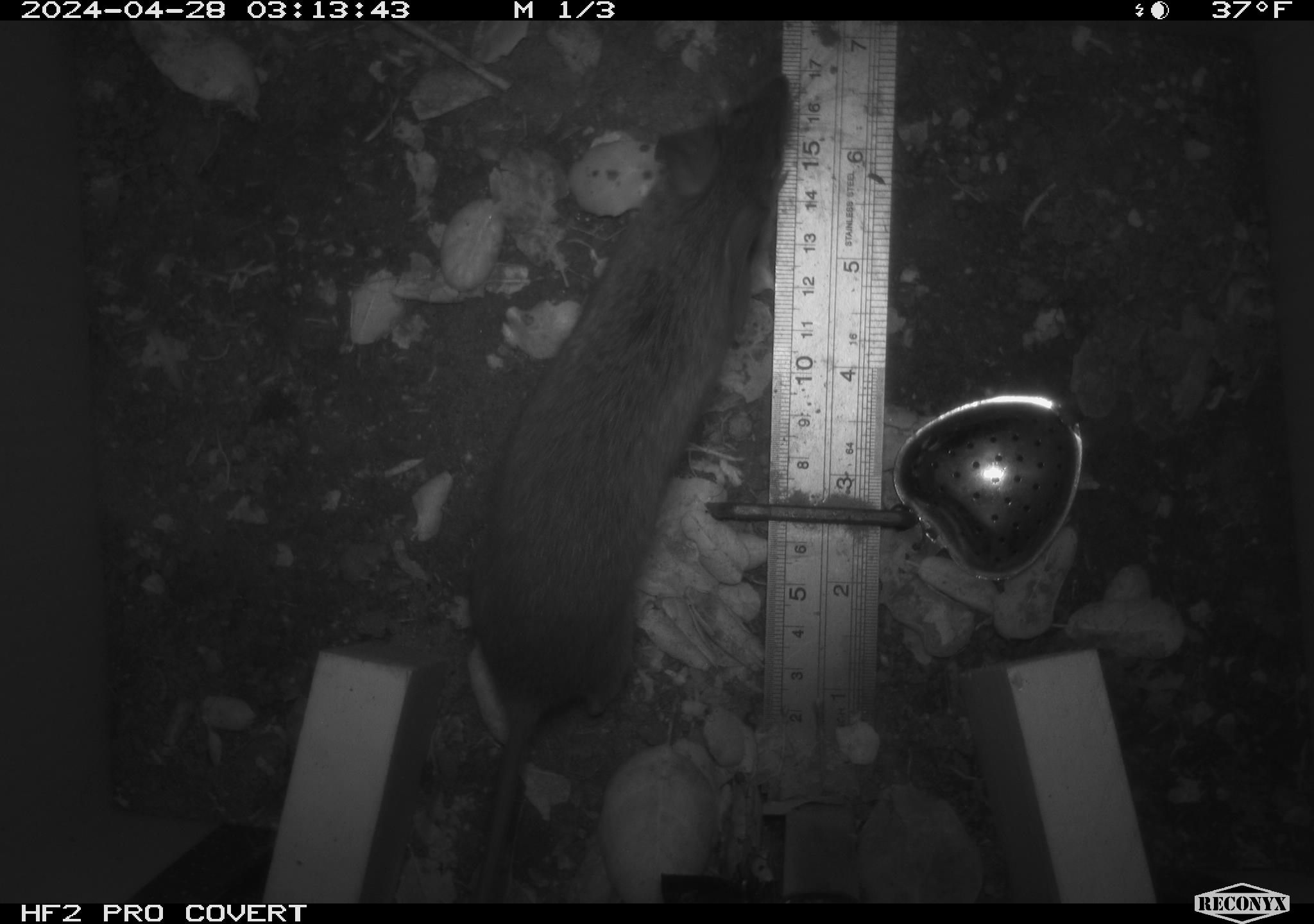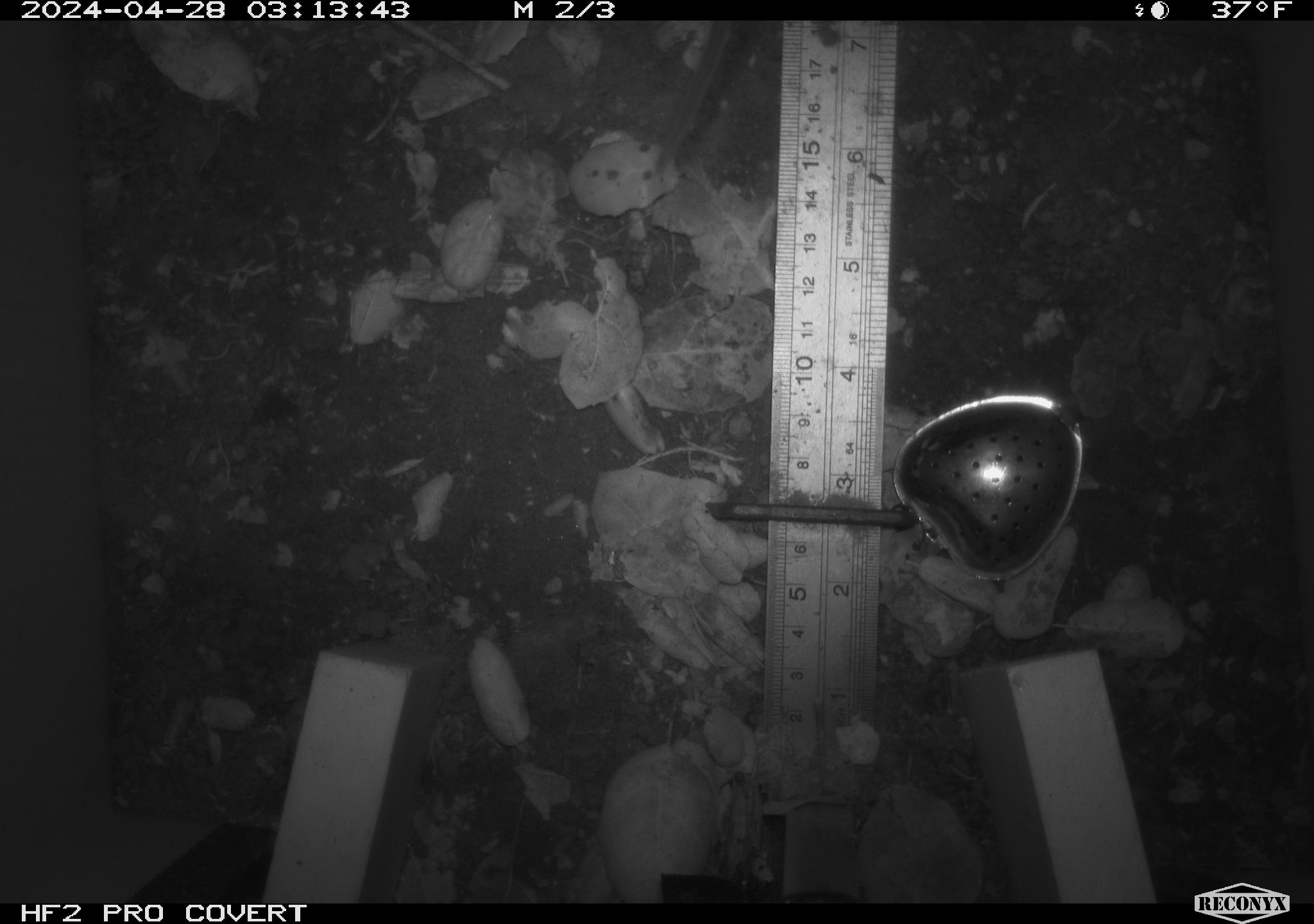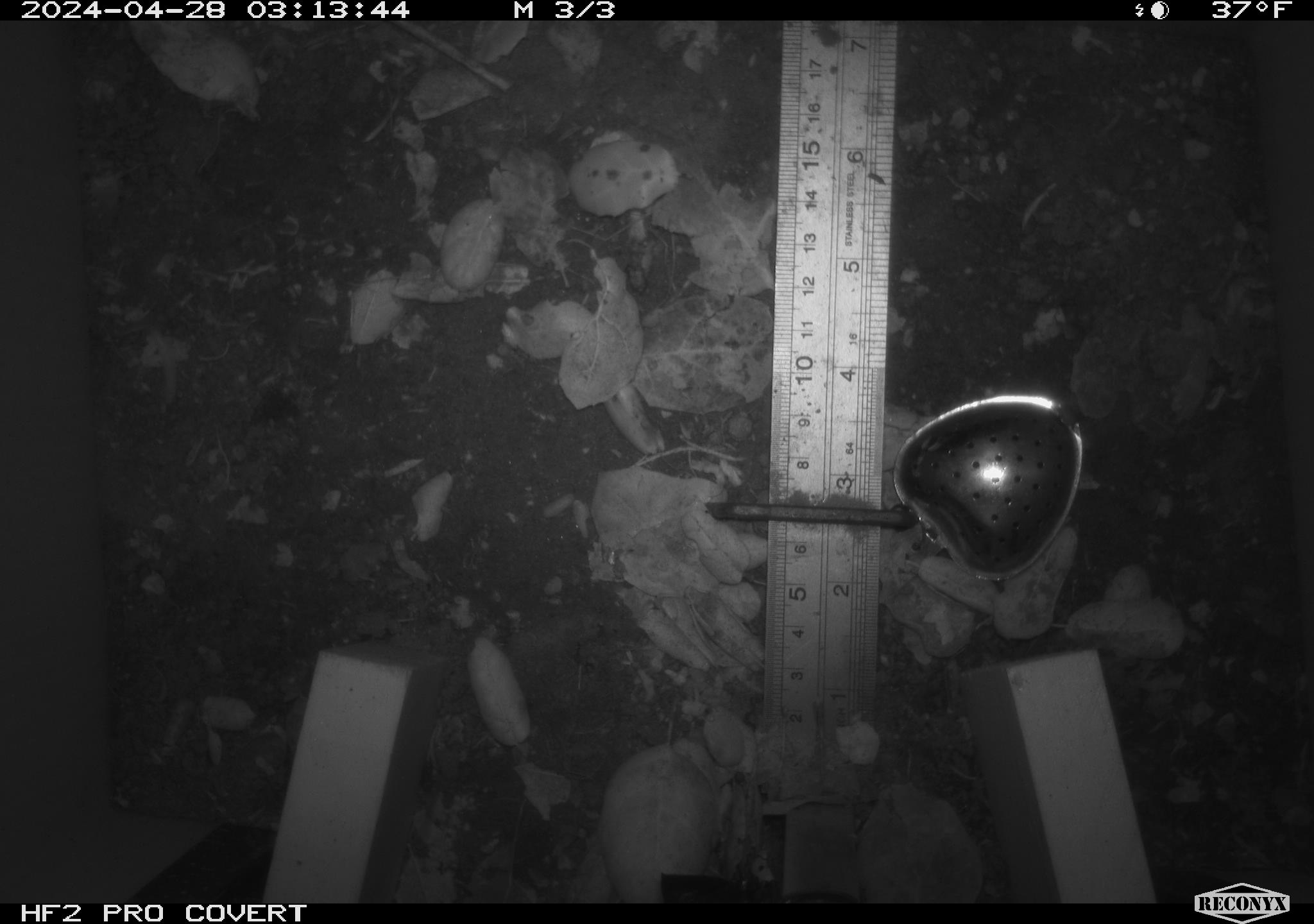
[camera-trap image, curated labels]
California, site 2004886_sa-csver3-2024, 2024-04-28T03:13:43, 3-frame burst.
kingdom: Animalia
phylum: Chordata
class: Mammalia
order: Rodentia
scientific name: Rodentia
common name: rodent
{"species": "rodent (Rodentia)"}